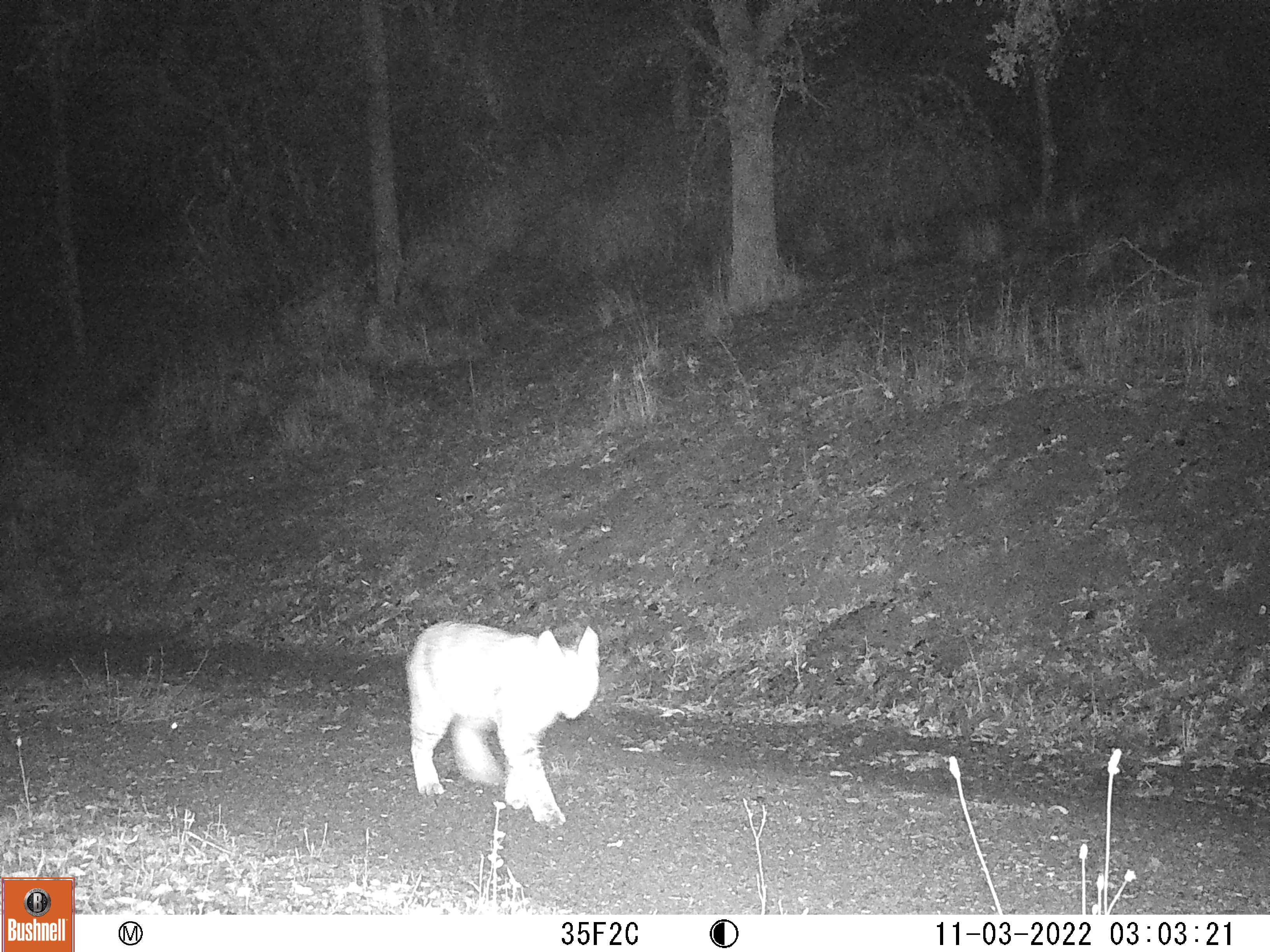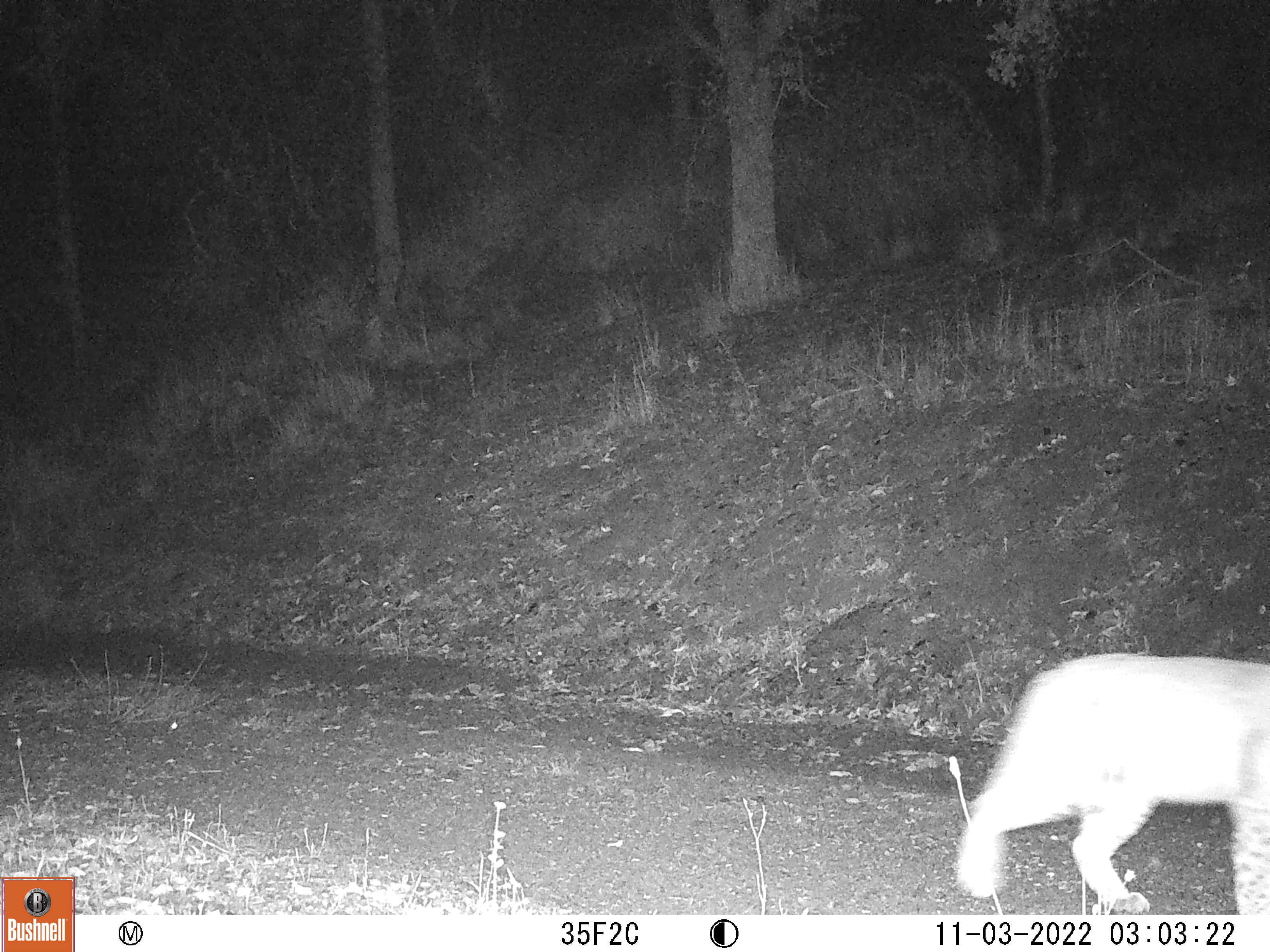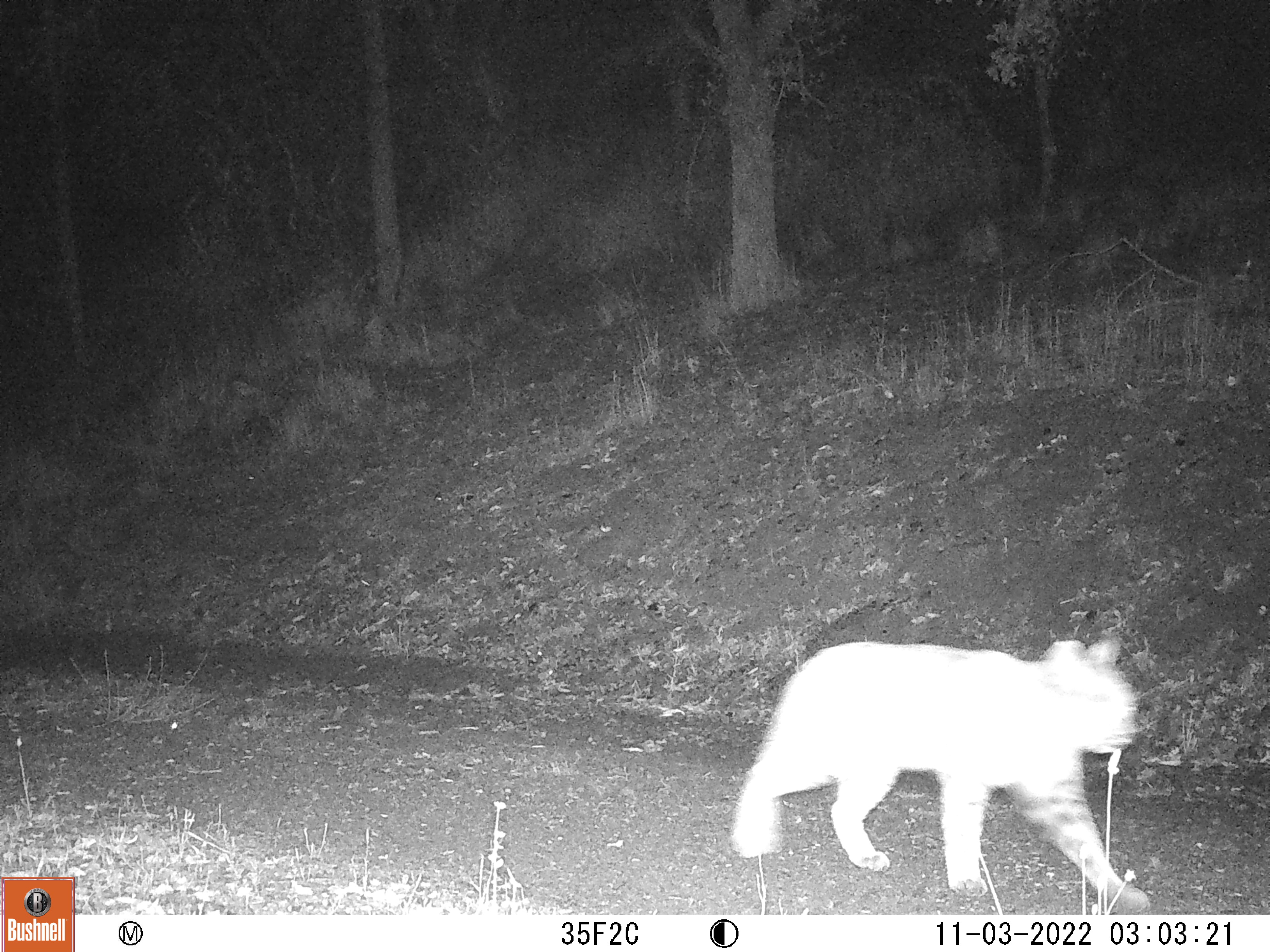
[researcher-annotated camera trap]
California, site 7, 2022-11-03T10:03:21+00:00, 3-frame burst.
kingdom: Animalia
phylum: Chordata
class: Mammalia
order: Carnivora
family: Felidae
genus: Lynx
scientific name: Lynx rufus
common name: bobcat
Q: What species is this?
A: Bobcat (Lynx rufus).